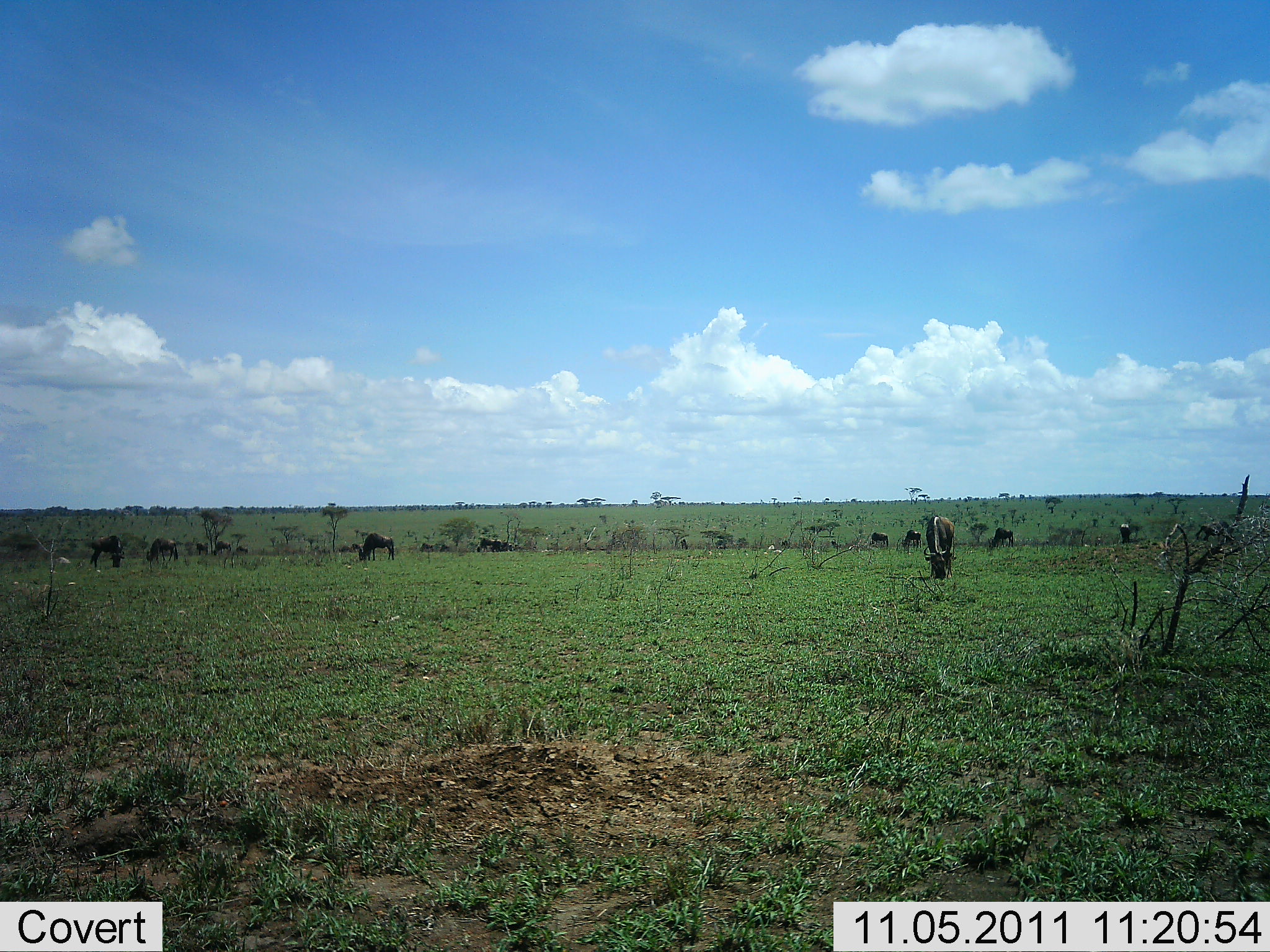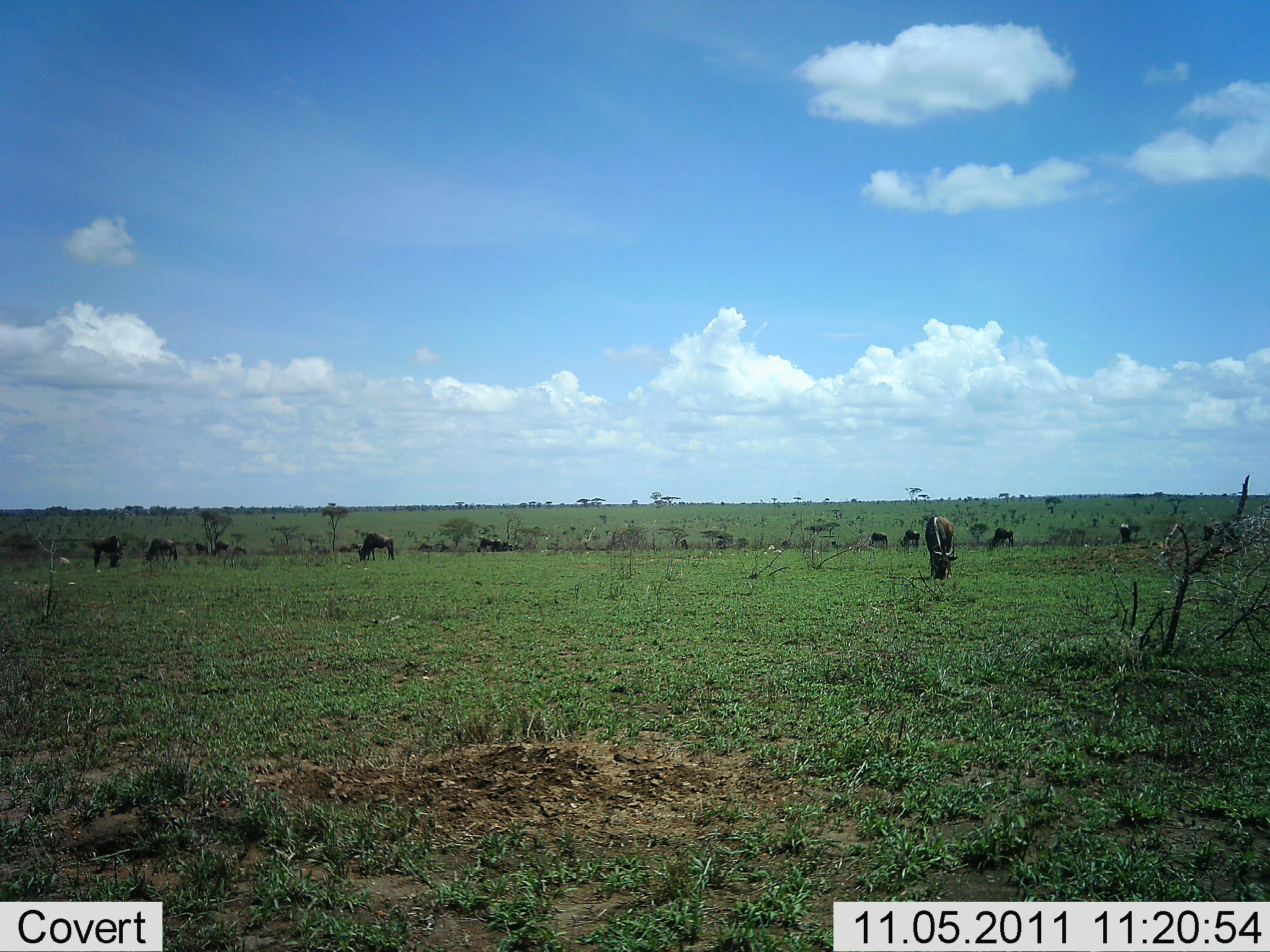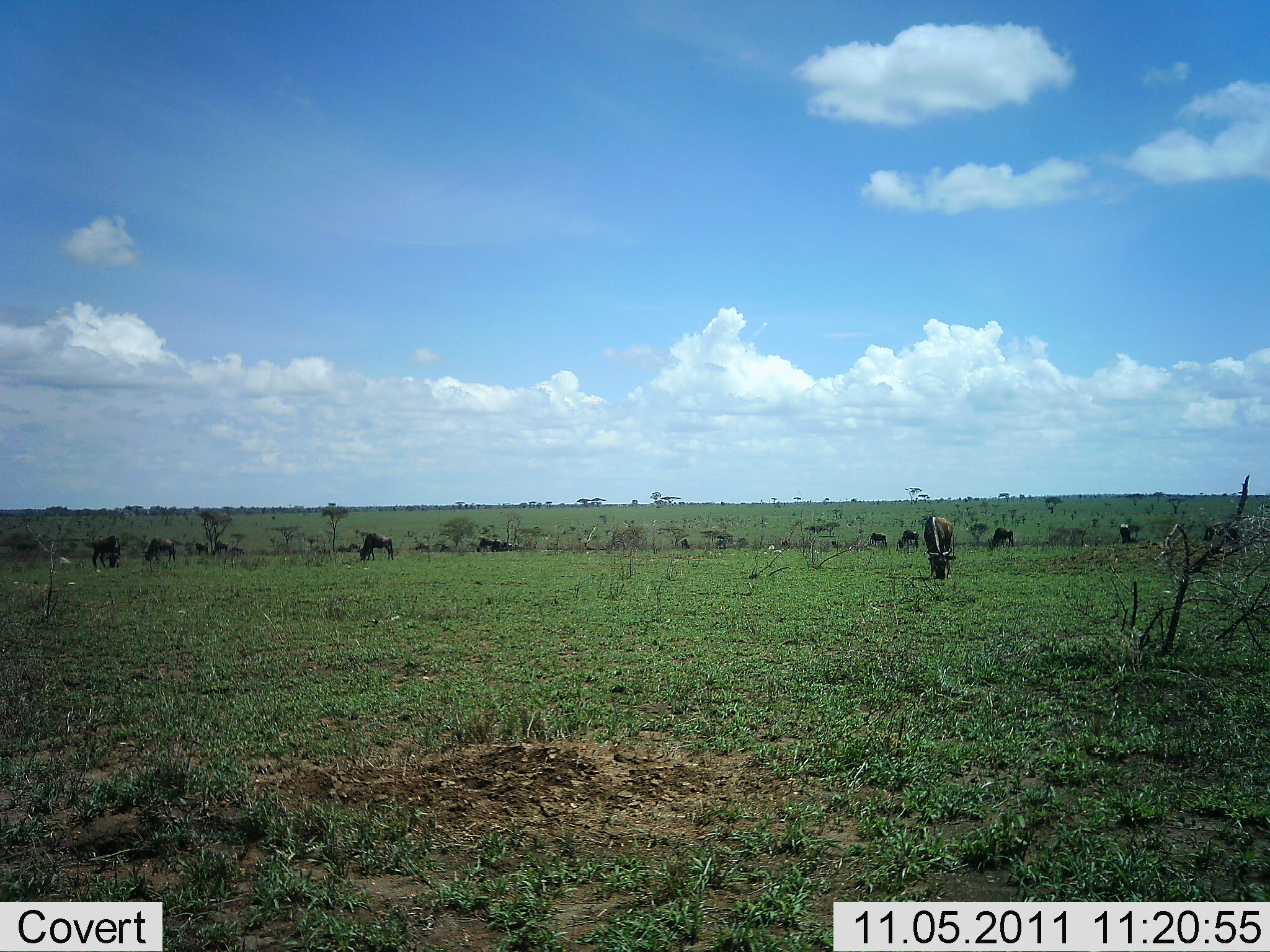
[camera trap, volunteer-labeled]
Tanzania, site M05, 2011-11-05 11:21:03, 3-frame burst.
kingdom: Animalia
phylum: Chordata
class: Mammalia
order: Artiodactyla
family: Bovidae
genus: Connochaetes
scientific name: Connochaetes taurinus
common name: blue wildebeest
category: wildebeest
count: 11-50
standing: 43%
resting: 0%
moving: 7%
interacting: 0%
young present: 0%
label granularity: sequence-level